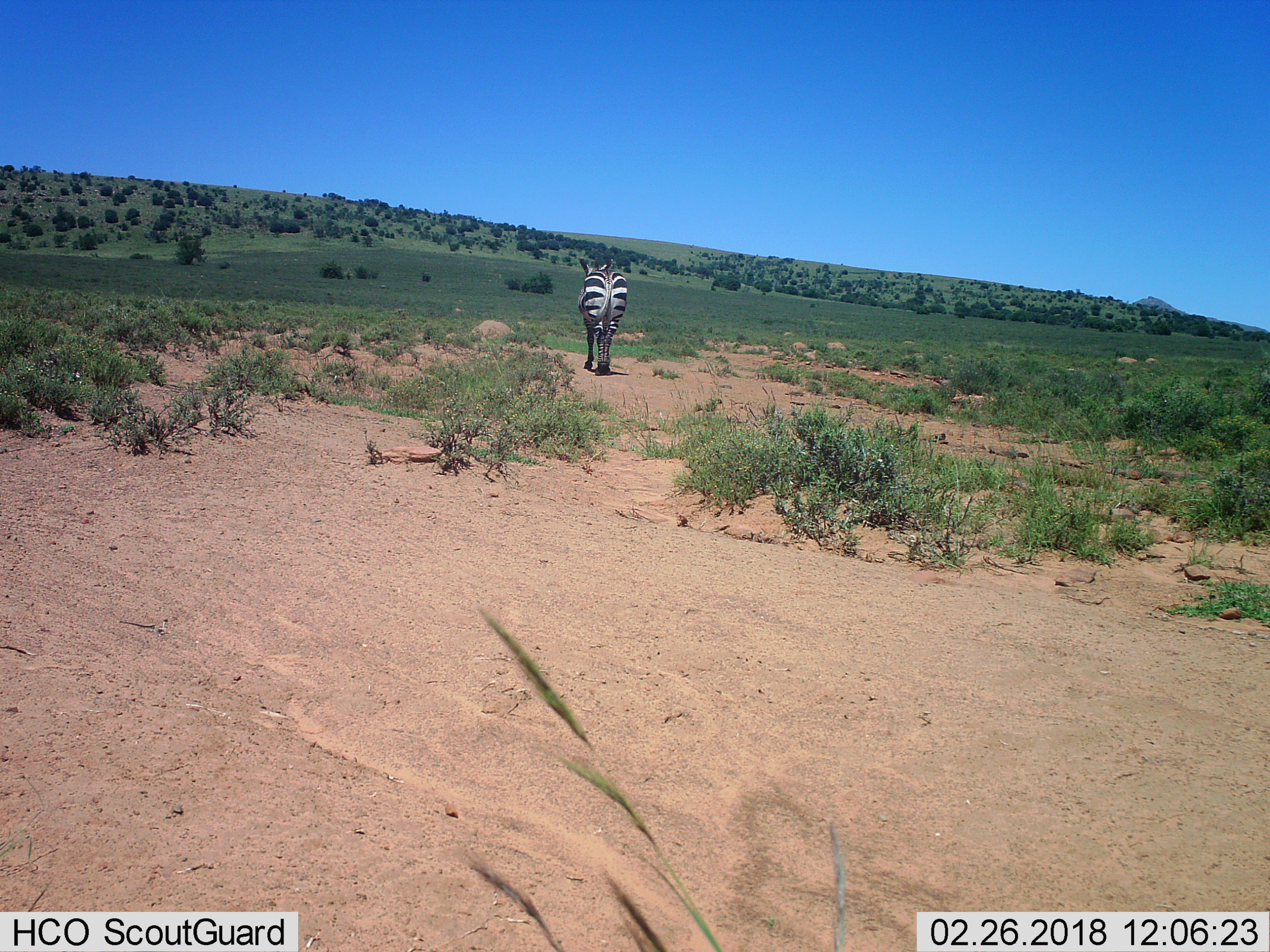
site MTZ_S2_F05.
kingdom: Animalia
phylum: Chordata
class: Mammalia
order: Perissodactyla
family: Equidae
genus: Equus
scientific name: Equus zebra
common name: mountain zebra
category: zebramountain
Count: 1.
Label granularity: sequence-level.